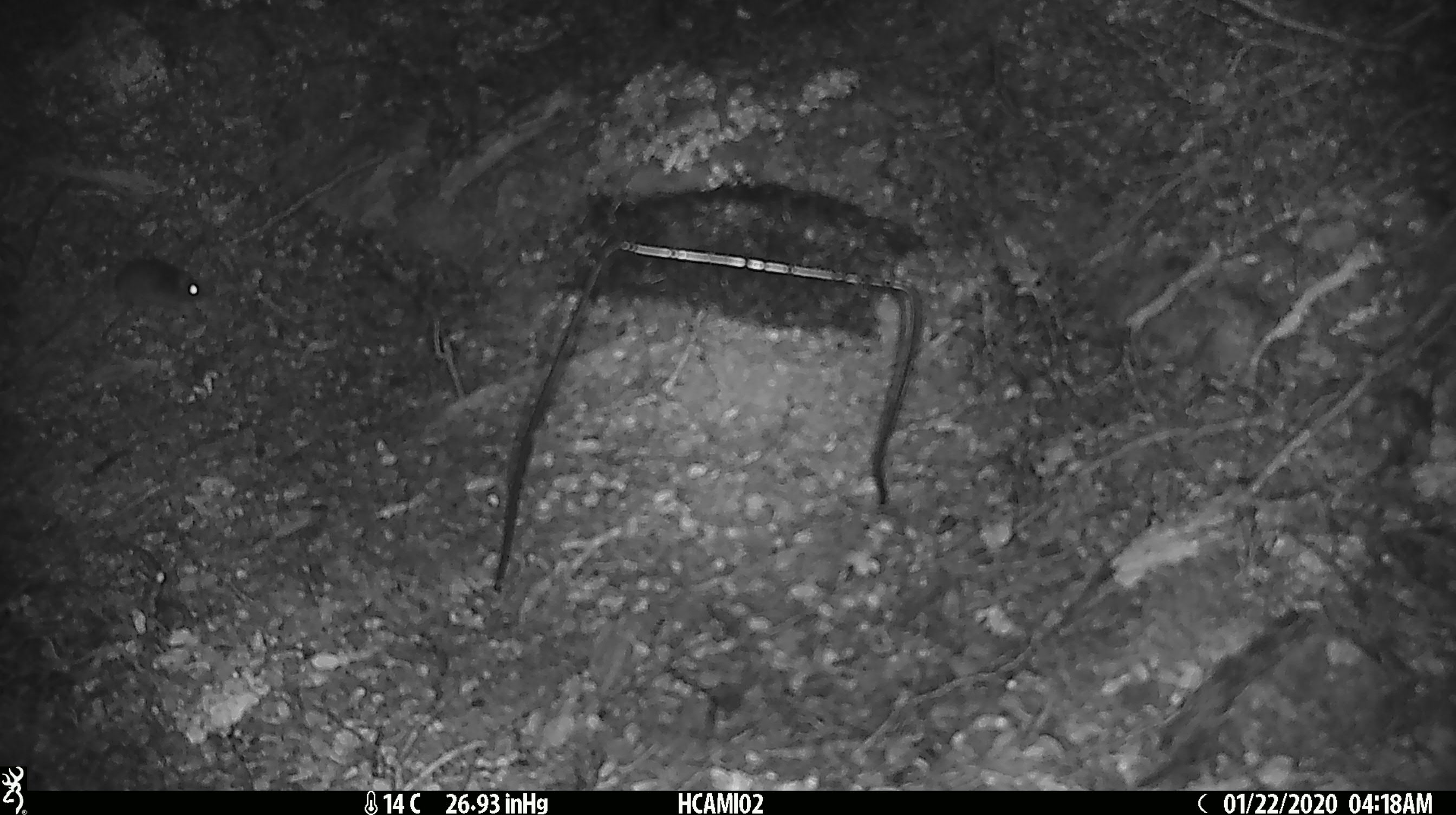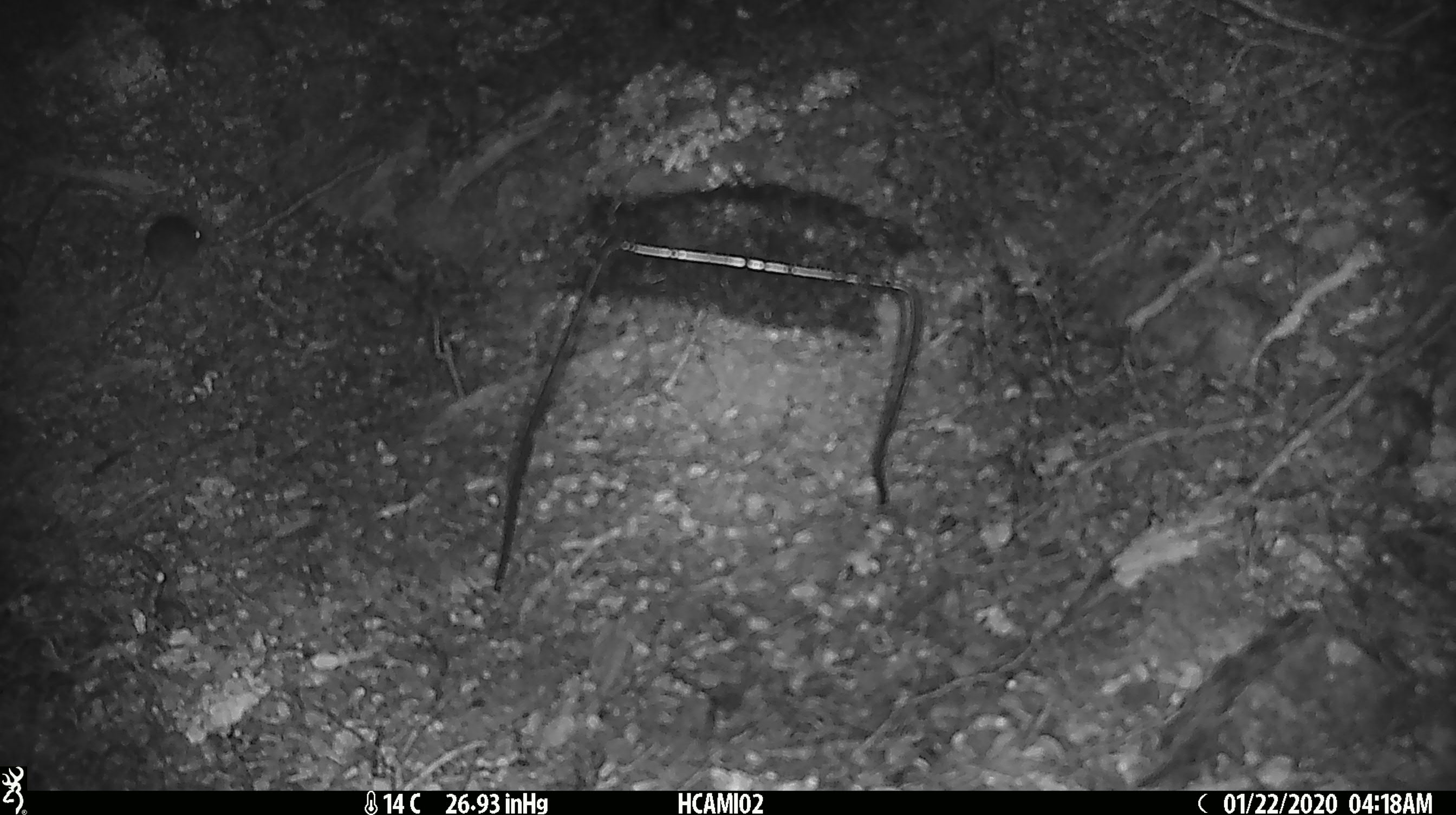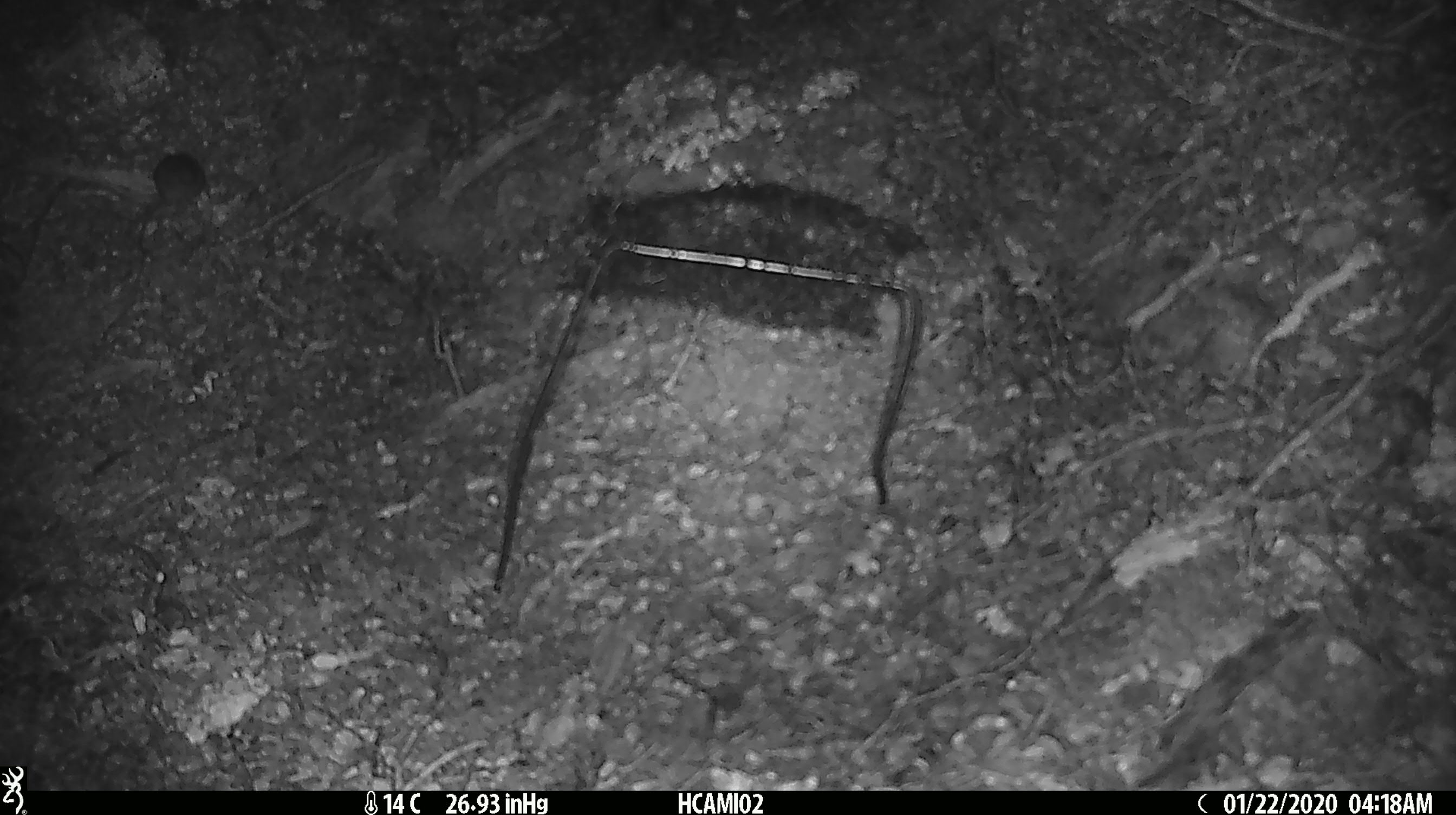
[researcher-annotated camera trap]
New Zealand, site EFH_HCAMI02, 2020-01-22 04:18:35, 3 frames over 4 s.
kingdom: Animalia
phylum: Chordata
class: Mammalia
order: Rodentia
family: Muridae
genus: Mus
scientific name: Mus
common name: mouse